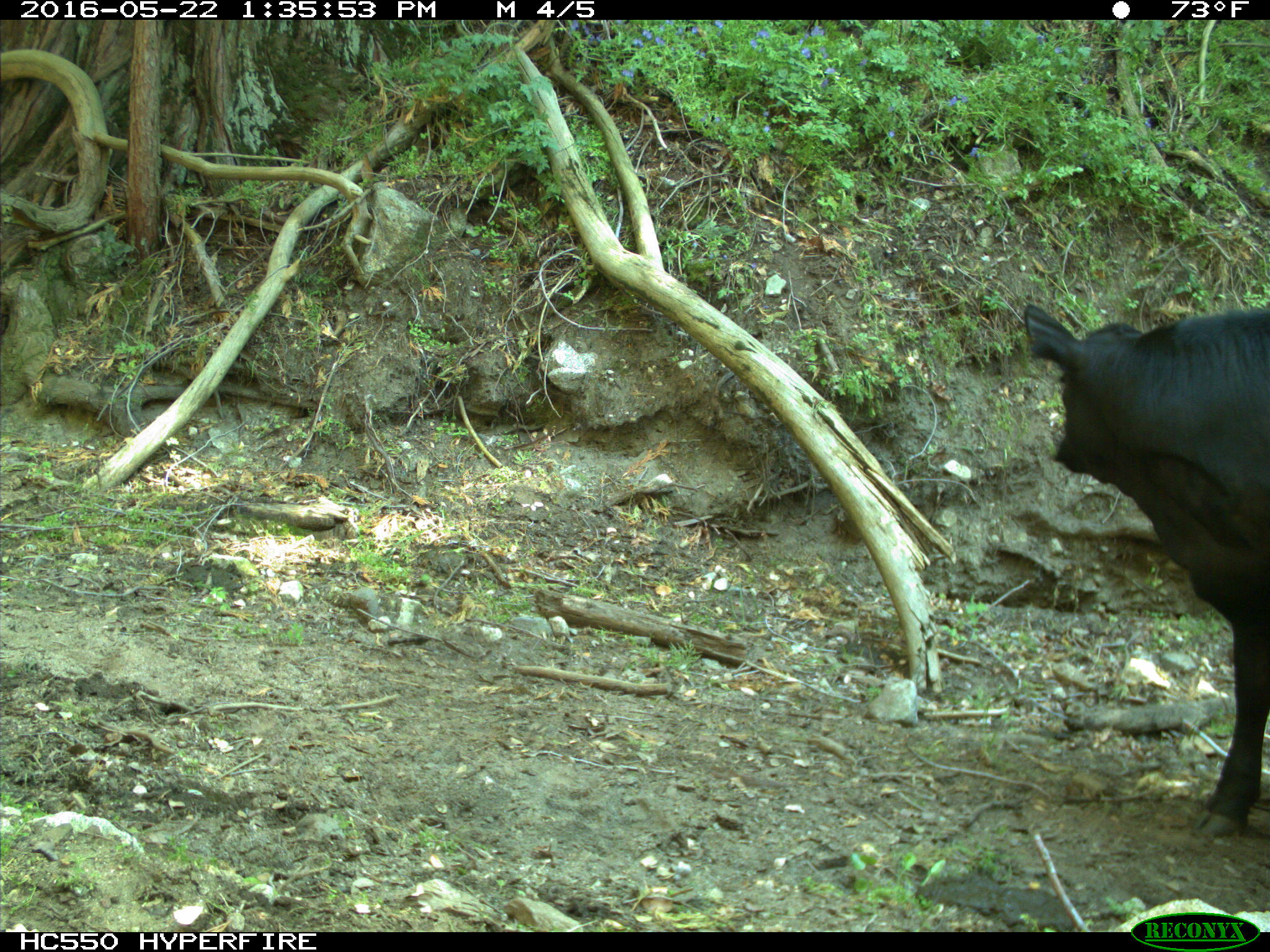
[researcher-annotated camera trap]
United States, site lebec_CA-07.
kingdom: Animalia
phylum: Chordata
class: Mammalia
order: Artiodactyla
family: Bovidae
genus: Bos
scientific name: Bos taurus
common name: domestic cow